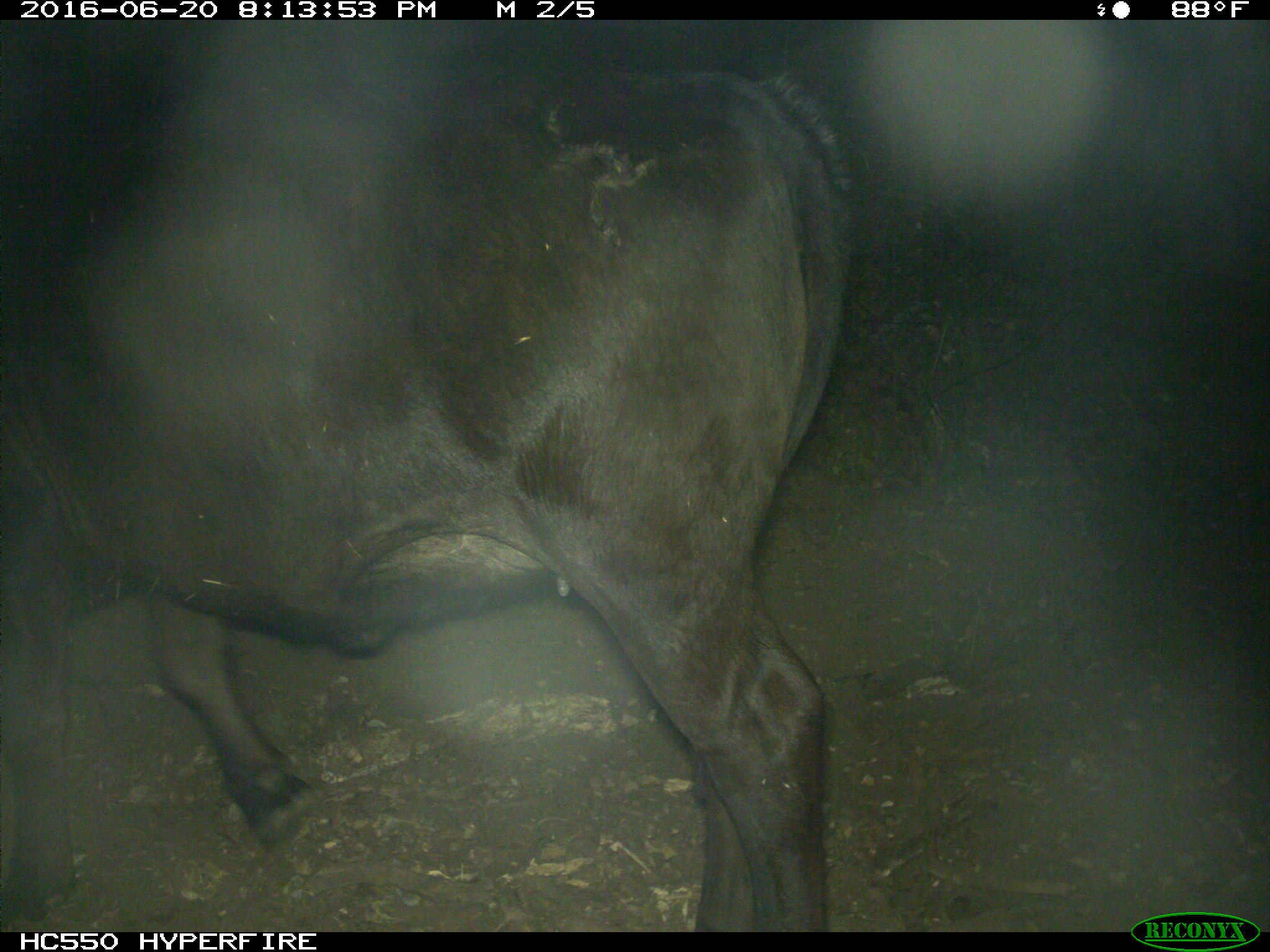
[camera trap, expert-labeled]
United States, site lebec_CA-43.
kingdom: Animalia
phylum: Chordata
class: Mammalia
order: Artiodactyla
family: Bovidae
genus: Bos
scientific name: Bos taurus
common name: domestic cow